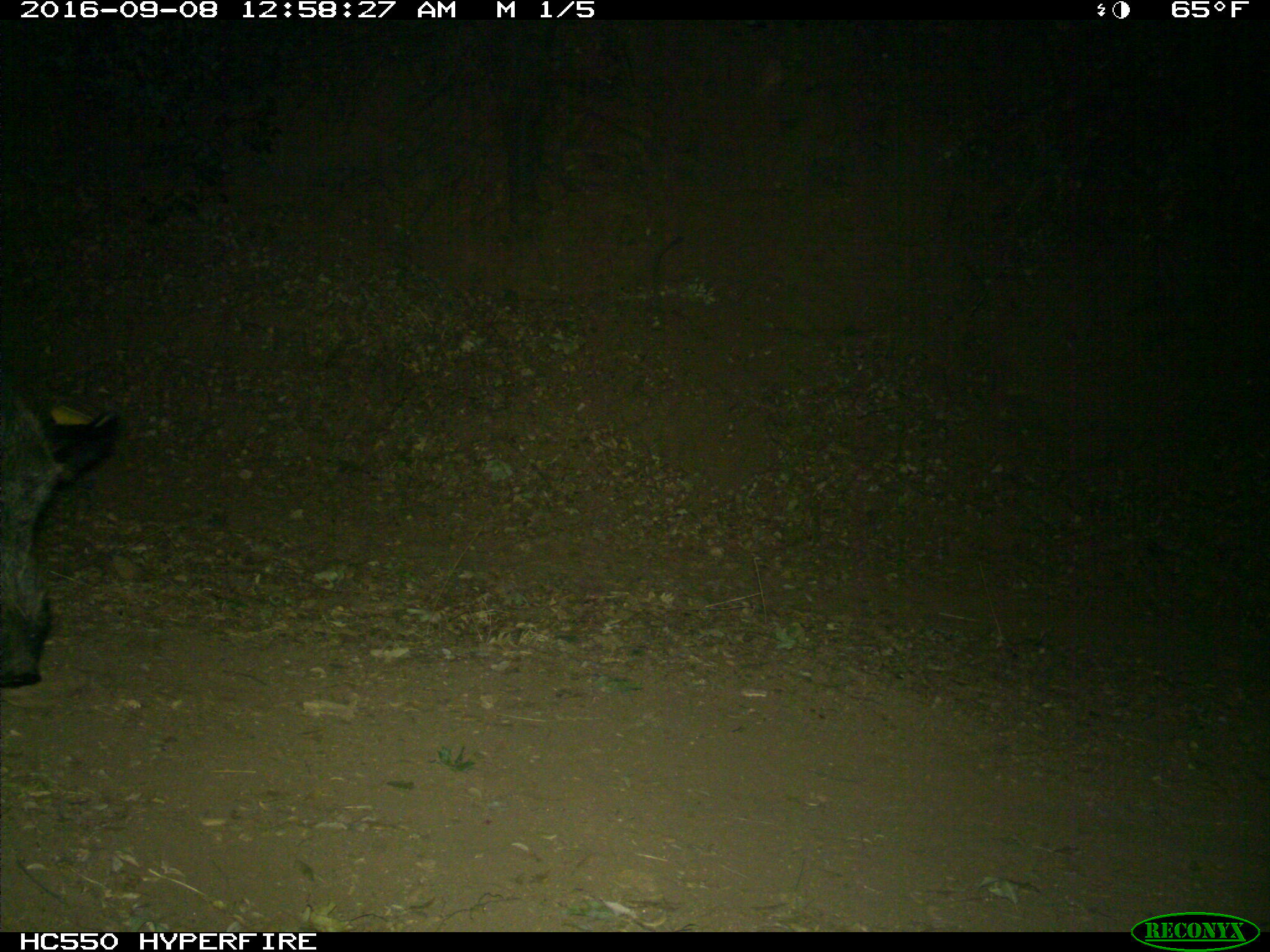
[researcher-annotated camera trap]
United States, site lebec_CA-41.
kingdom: Animalia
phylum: Chordata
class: Mammalia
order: Artiodactyla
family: Suidae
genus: Sus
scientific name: Sus scrofa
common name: wild boar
Sus scrofa (wild boar).